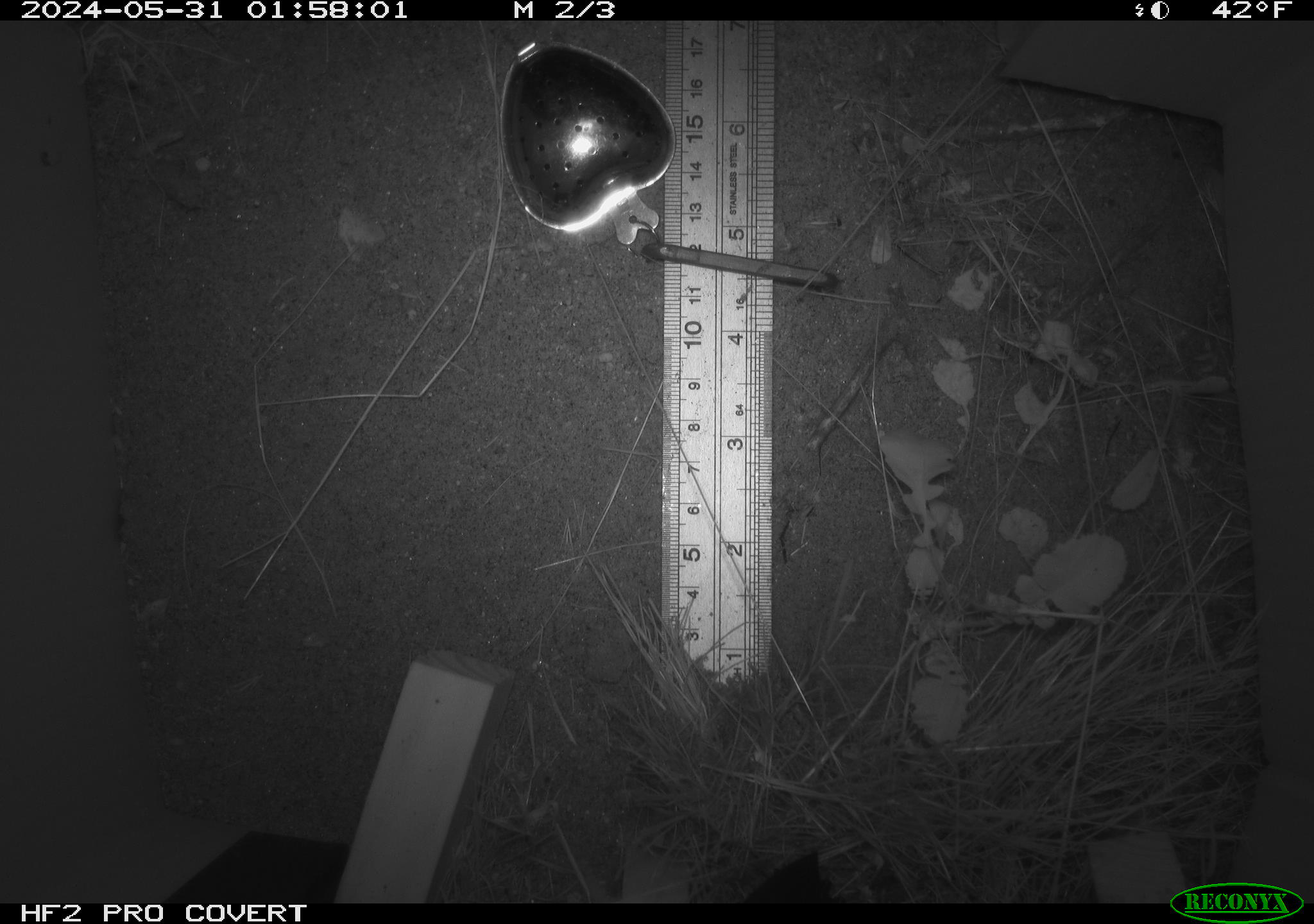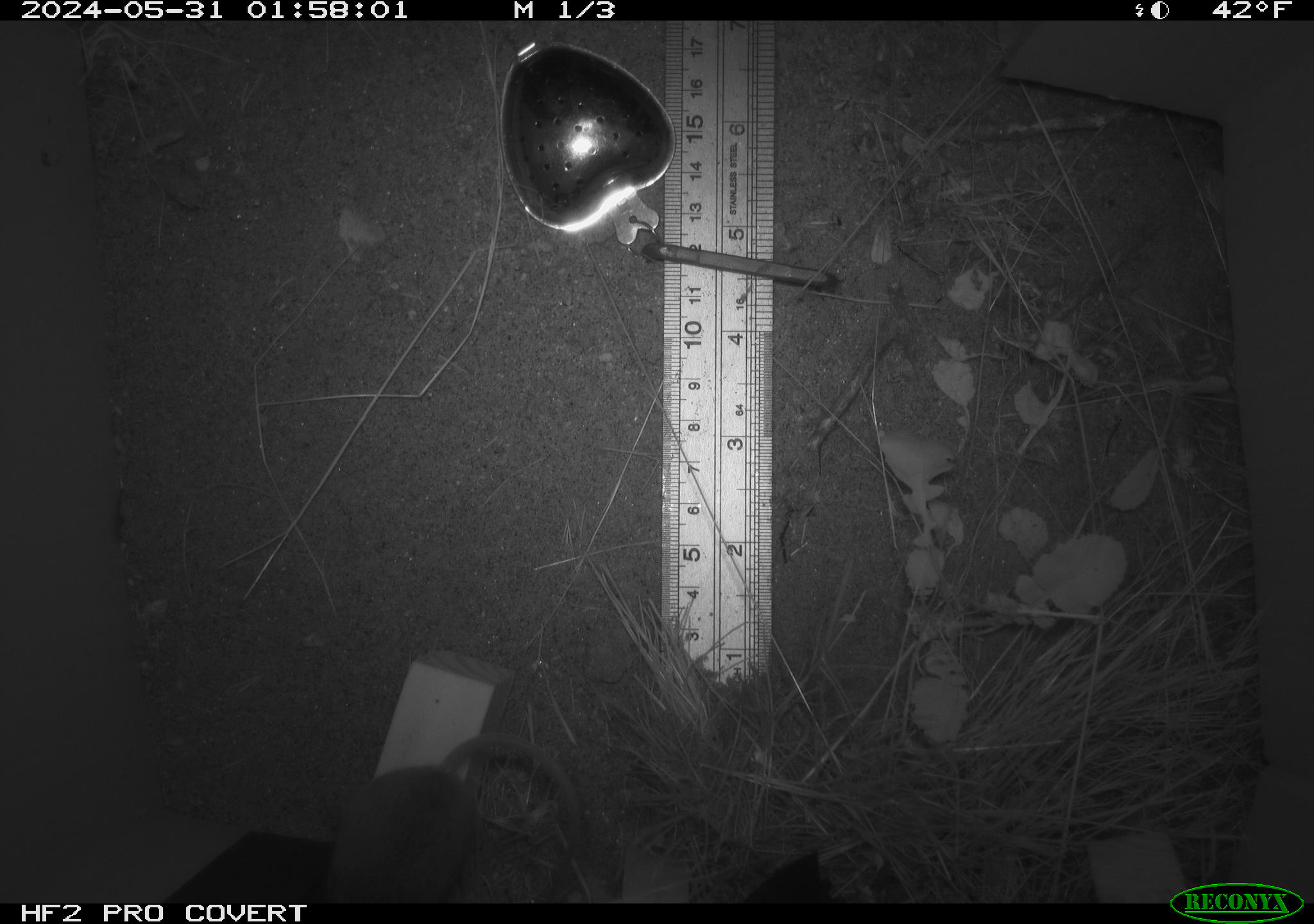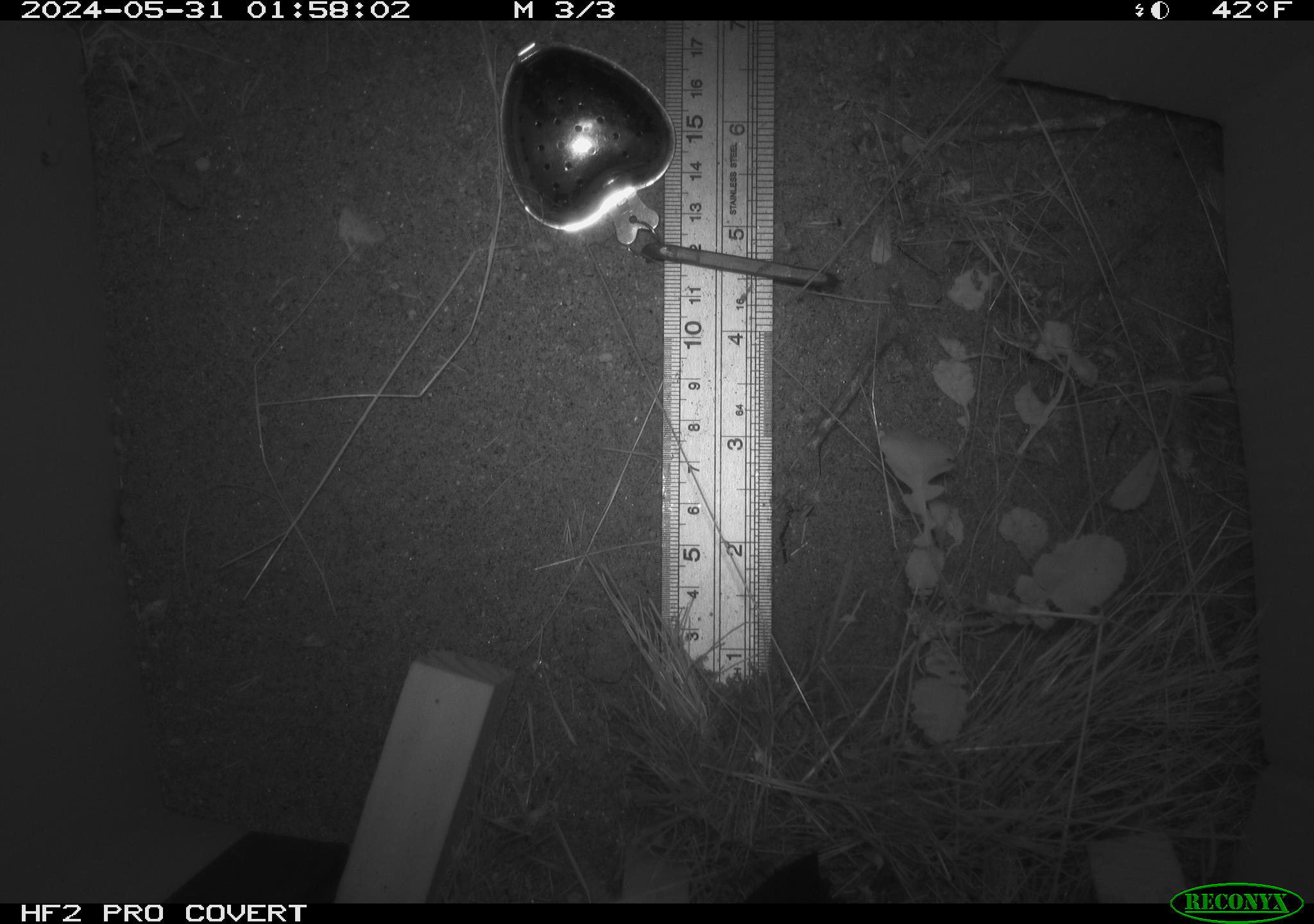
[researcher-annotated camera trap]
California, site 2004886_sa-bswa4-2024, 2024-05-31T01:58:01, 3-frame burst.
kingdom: Animalia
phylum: Chordata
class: Mammalia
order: Rodentia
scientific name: Rodentia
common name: rodent